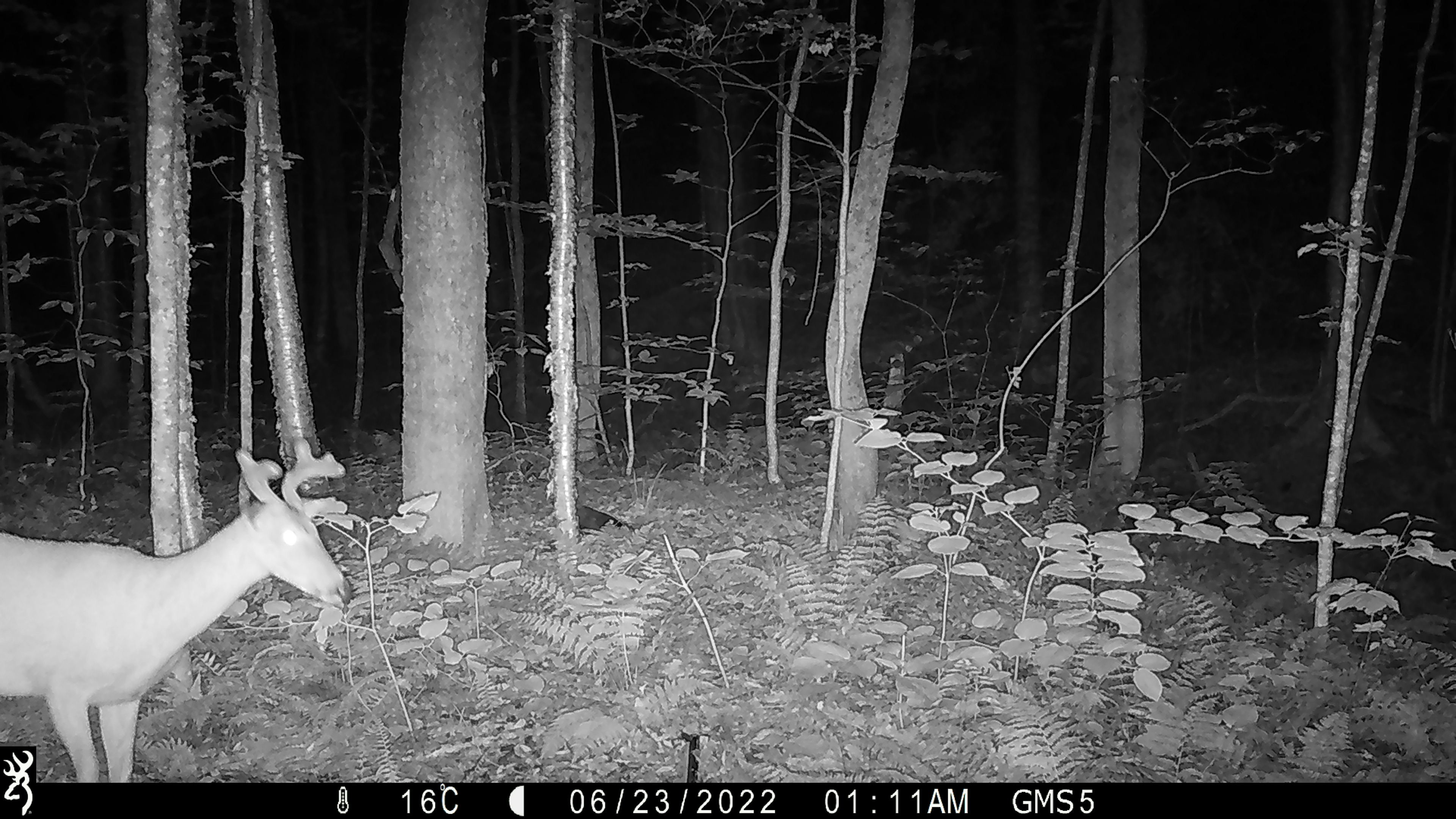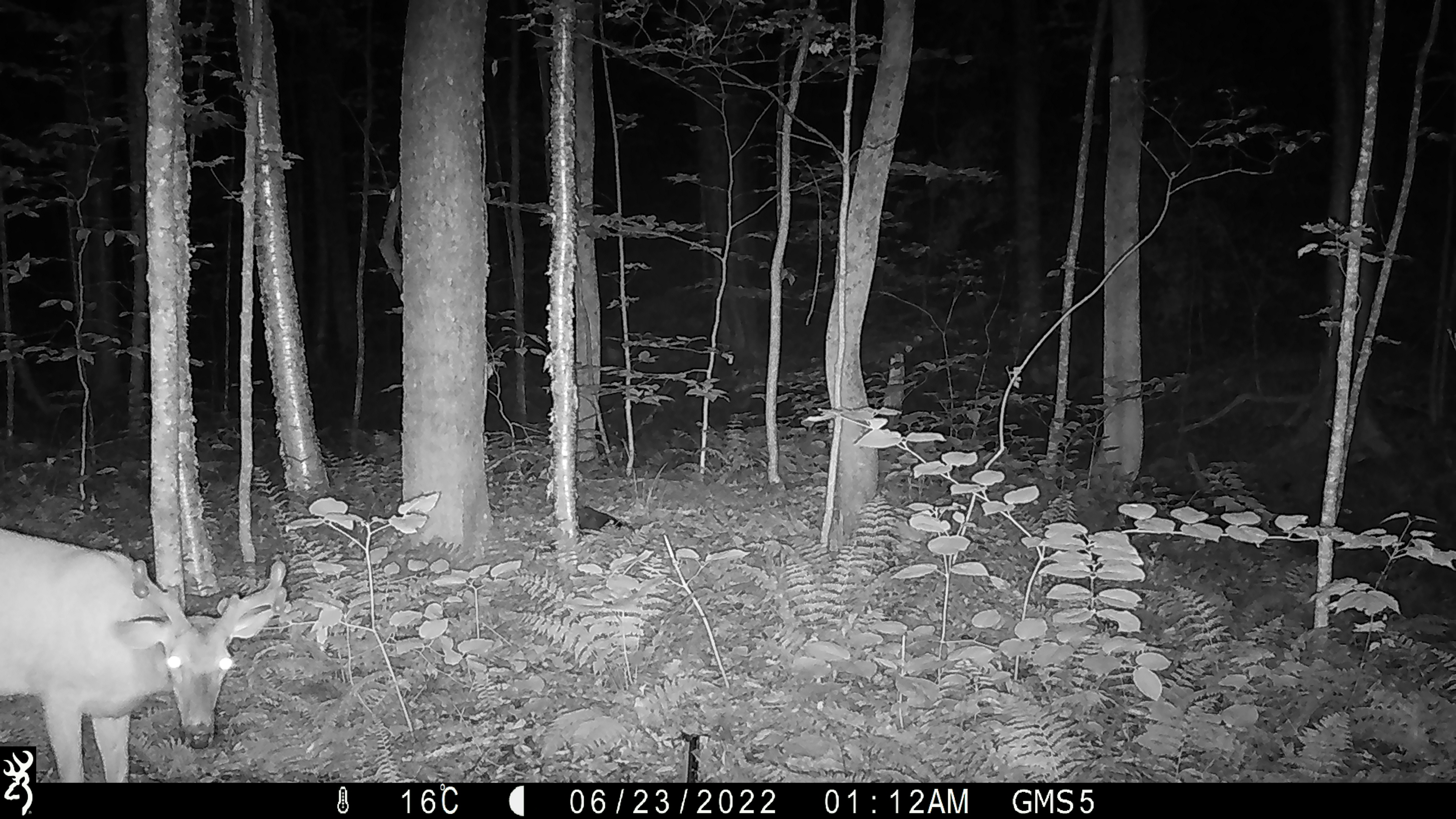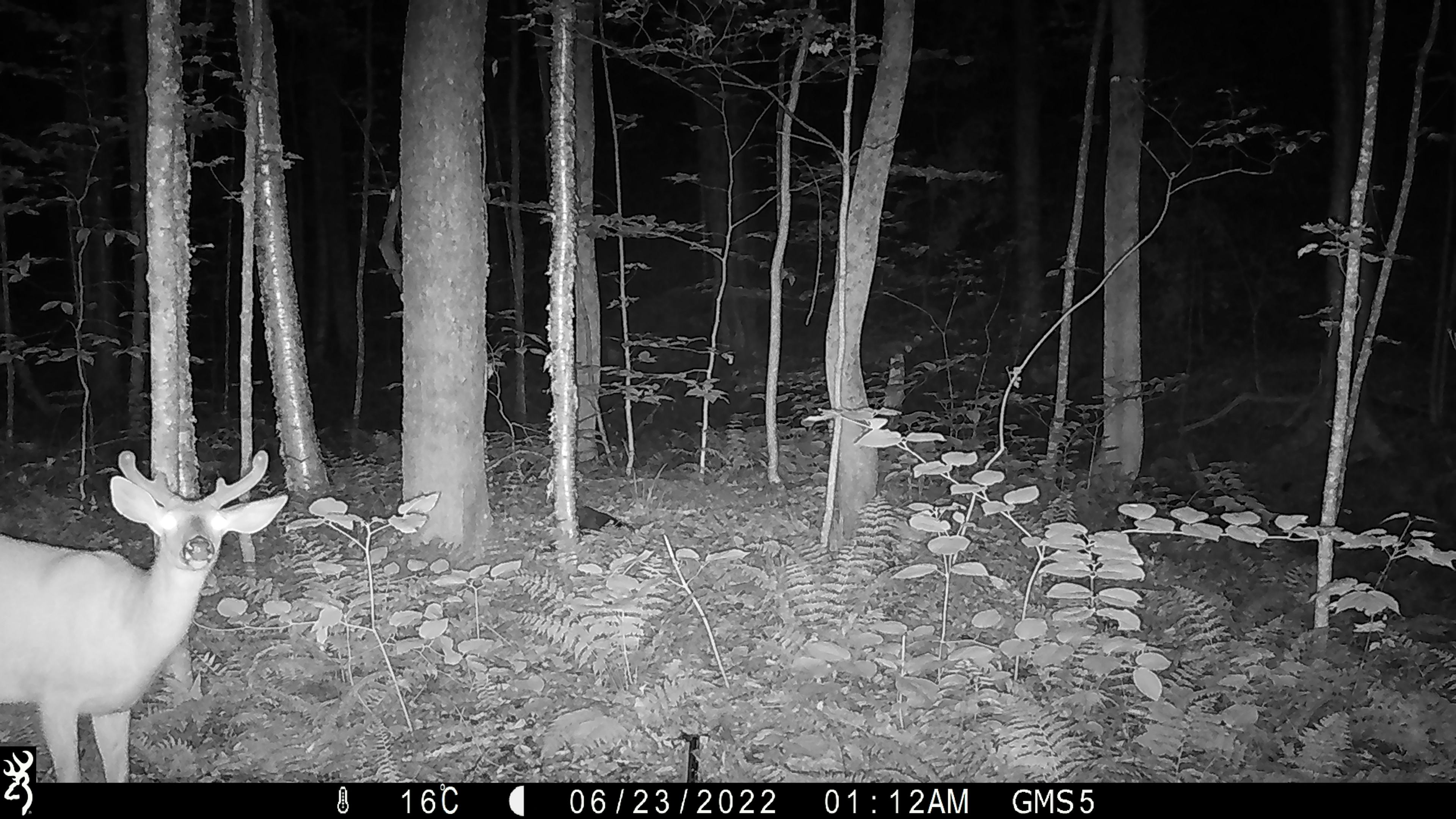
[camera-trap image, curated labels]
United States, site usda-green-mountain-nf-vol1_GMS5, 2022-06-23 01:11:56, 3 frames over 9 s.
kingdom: Animalia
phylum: Chordata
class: Mammalia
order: Artiodactyla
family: Cervidae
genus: Odocoileus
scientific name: Odocoileus virginianus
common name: white-tailed deer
White-tailed deer (Odocoileus virginianus).